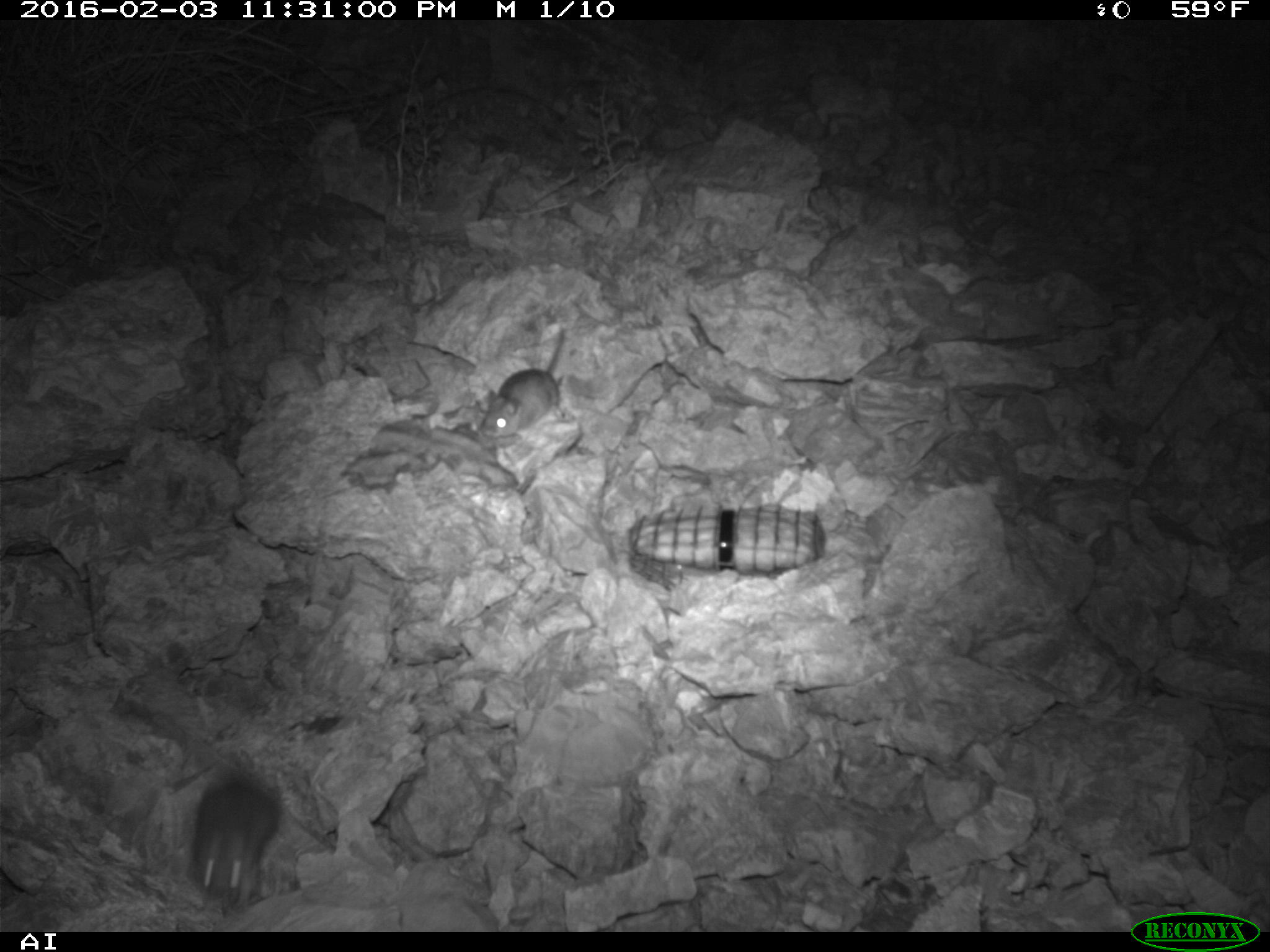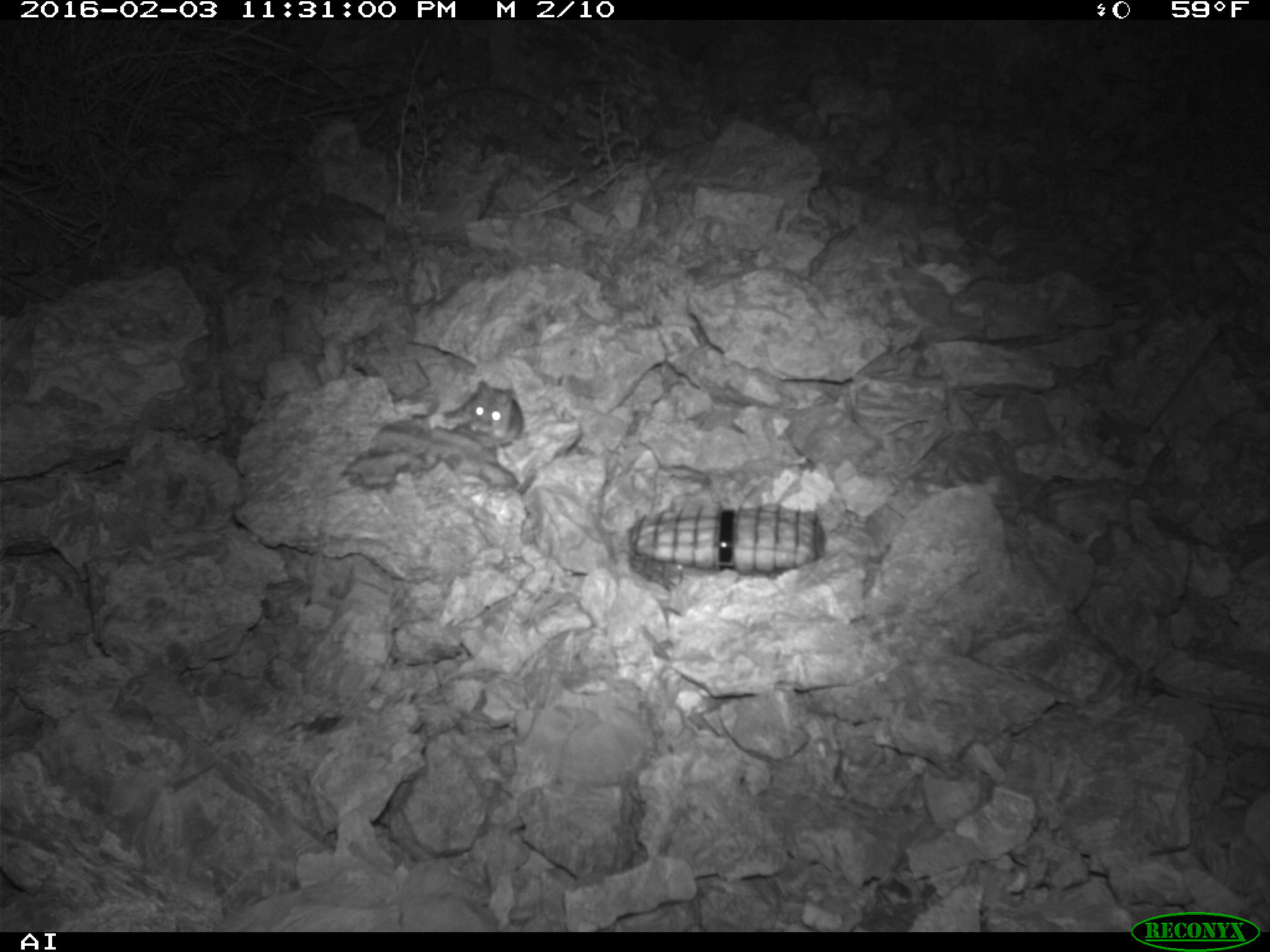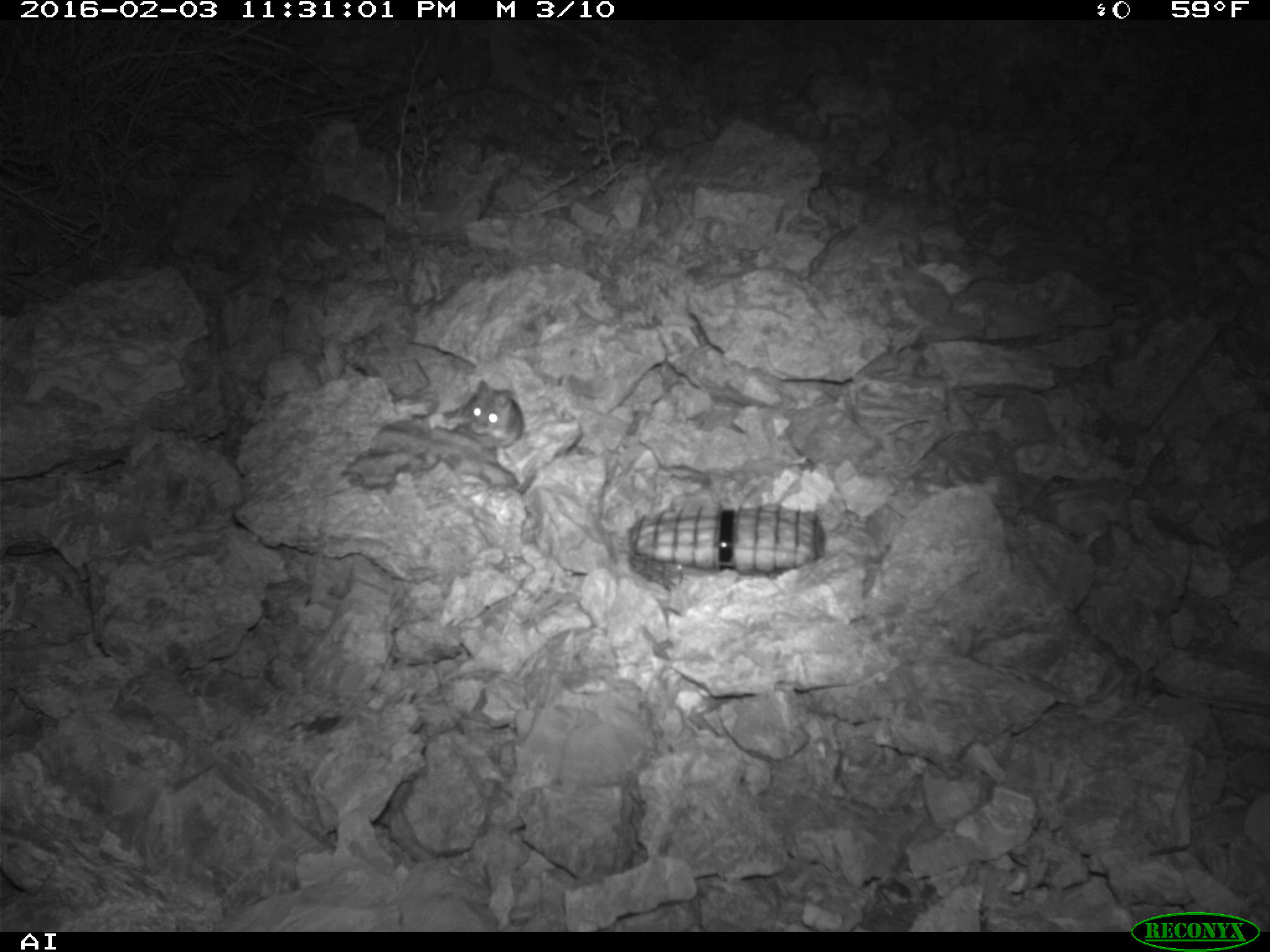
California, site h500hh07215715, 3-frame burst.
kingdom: Animalia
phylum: Chordata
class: Mammalia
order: Rodentia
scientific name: Rodentia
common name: rodent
Rodent (Rodentia).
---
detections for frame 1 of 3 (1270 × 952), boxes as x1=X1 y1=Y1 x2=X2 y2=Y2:
rodent: x1=142 y1=707 x2=285 y2=911; x1=474 y1=325 x2=571 y2=437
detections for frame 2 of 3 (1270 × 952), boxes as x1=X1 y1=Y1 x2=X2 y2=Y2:
rodent: x1=437 y1=379 x2=524 y2=448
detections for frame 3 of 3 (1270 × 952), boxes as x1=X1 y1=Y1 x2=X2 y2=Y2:
rodent: x1=463 y1=380 x2=522 y2=459